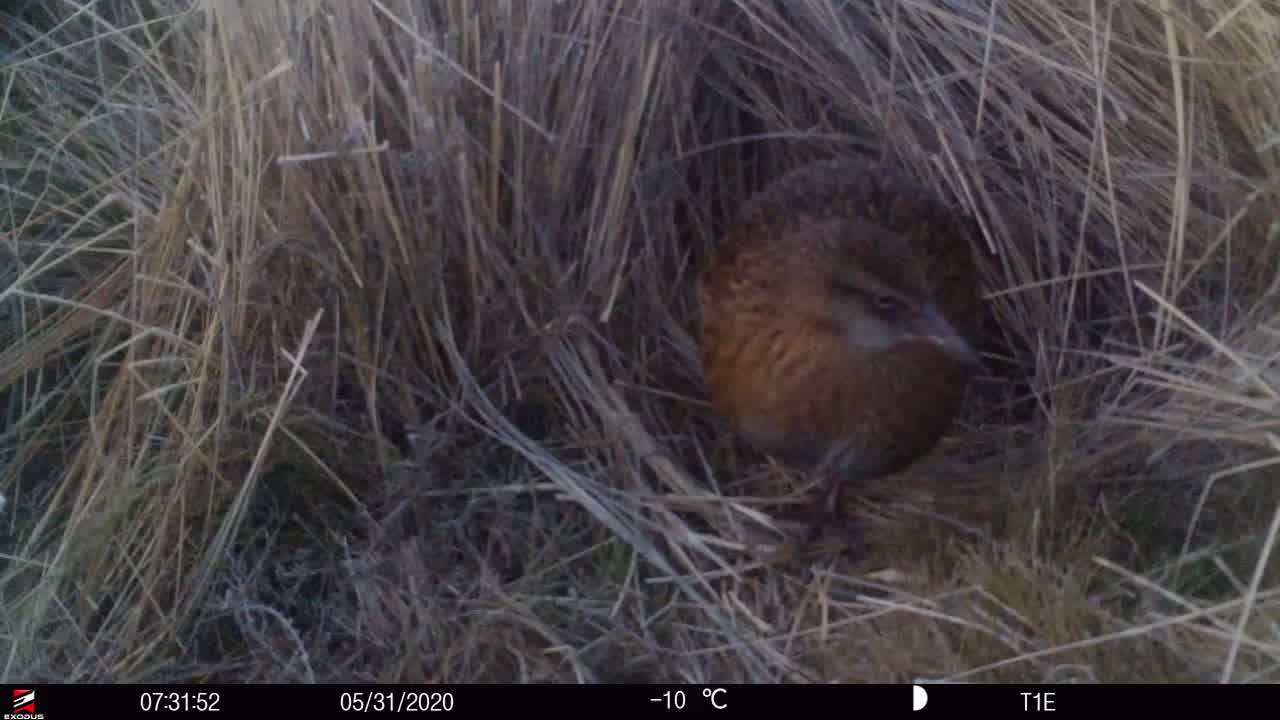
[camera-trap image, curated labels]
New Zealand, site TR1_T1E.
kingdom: Animalia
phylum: Chordata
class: Aves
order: Gruiformes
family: Rallidae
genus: Gallirallus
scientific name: Gallirallus australis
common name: weka